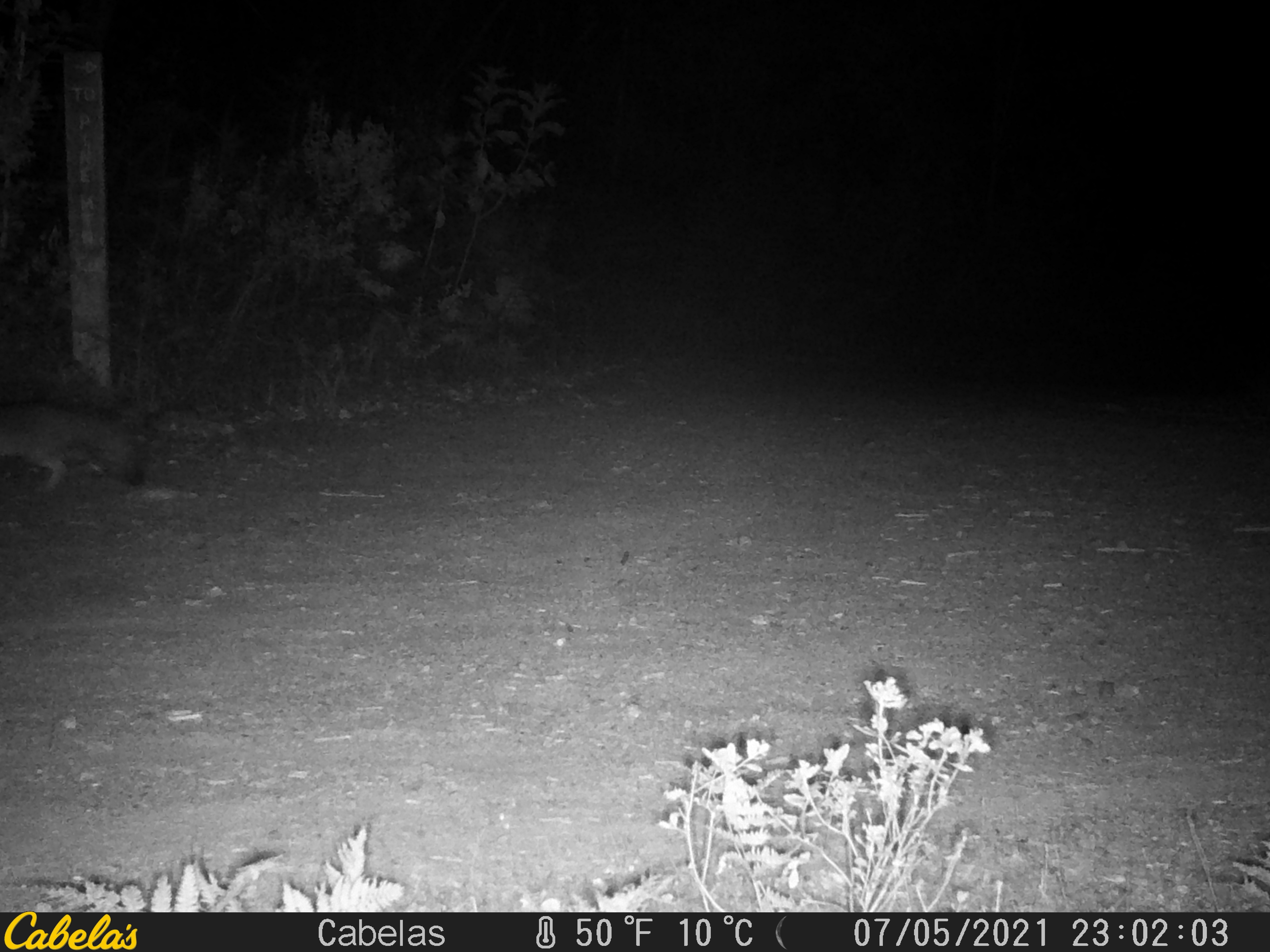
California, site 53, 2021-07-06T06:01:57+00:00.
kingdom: Animalia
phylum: Chordata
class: Mammalia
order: Carnivora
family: Canidae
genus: Urocyon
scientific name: Urocyon cinereoargenteus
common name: gray fox